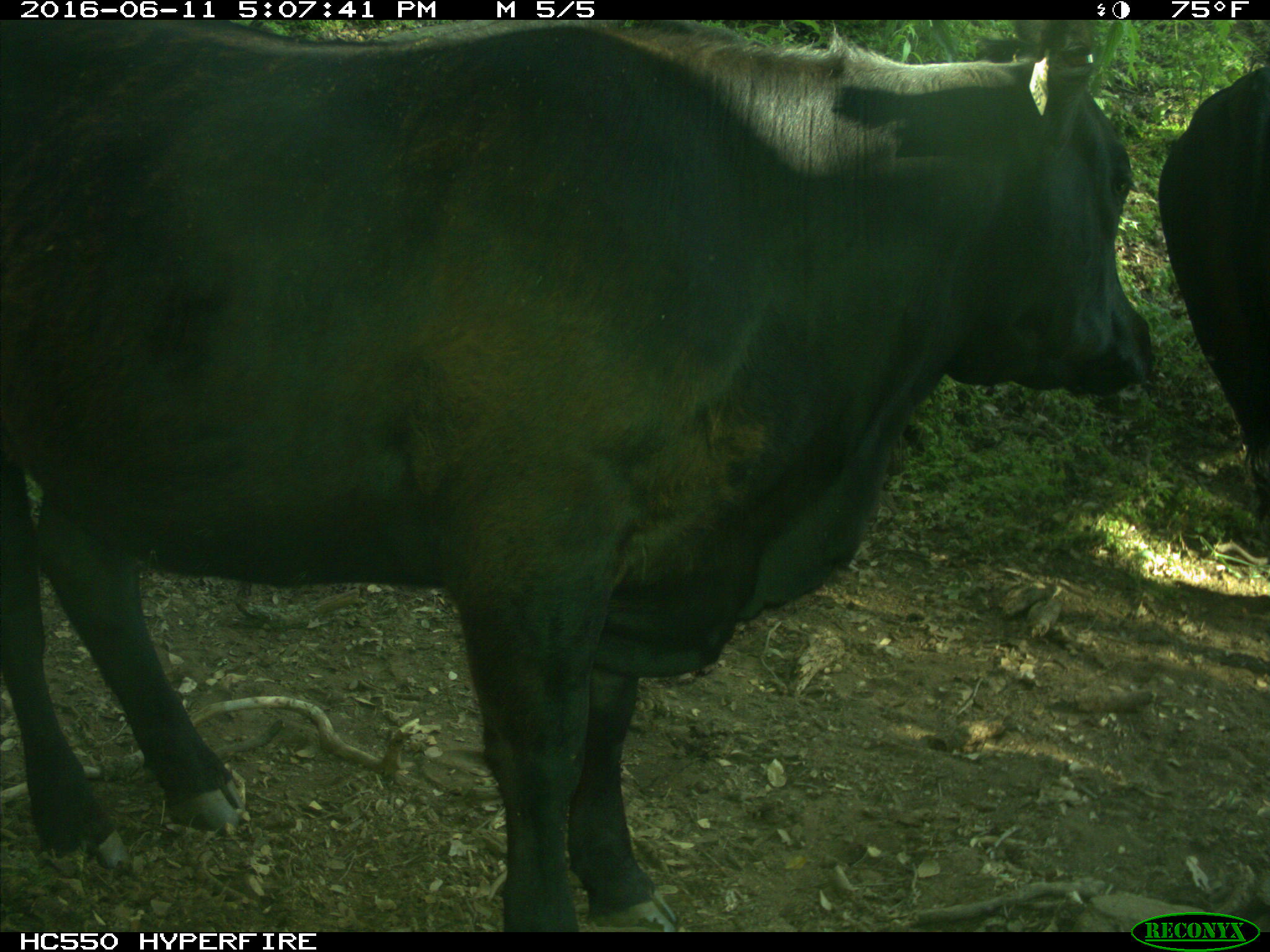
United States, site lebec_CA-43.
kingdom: Animalia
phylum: Chordata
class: Mammalia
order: Artiodactyla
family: Bovidae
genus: Bos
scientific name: Bos taurus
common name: domestic cow